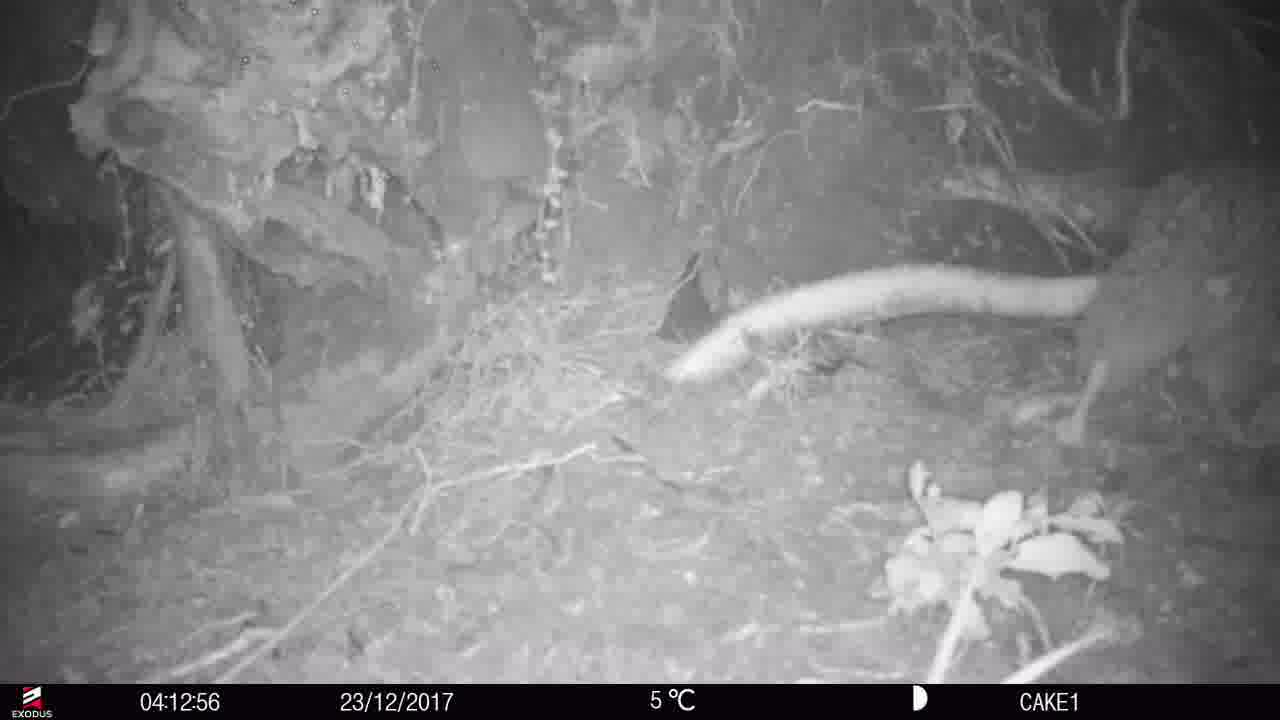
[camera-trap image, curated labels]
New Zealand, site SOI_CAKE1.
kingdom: Animalia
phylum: Chordata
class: Aves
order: Apterygiformes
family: Apterygidae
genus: Apteryx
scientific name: Apteryx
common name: kiwi